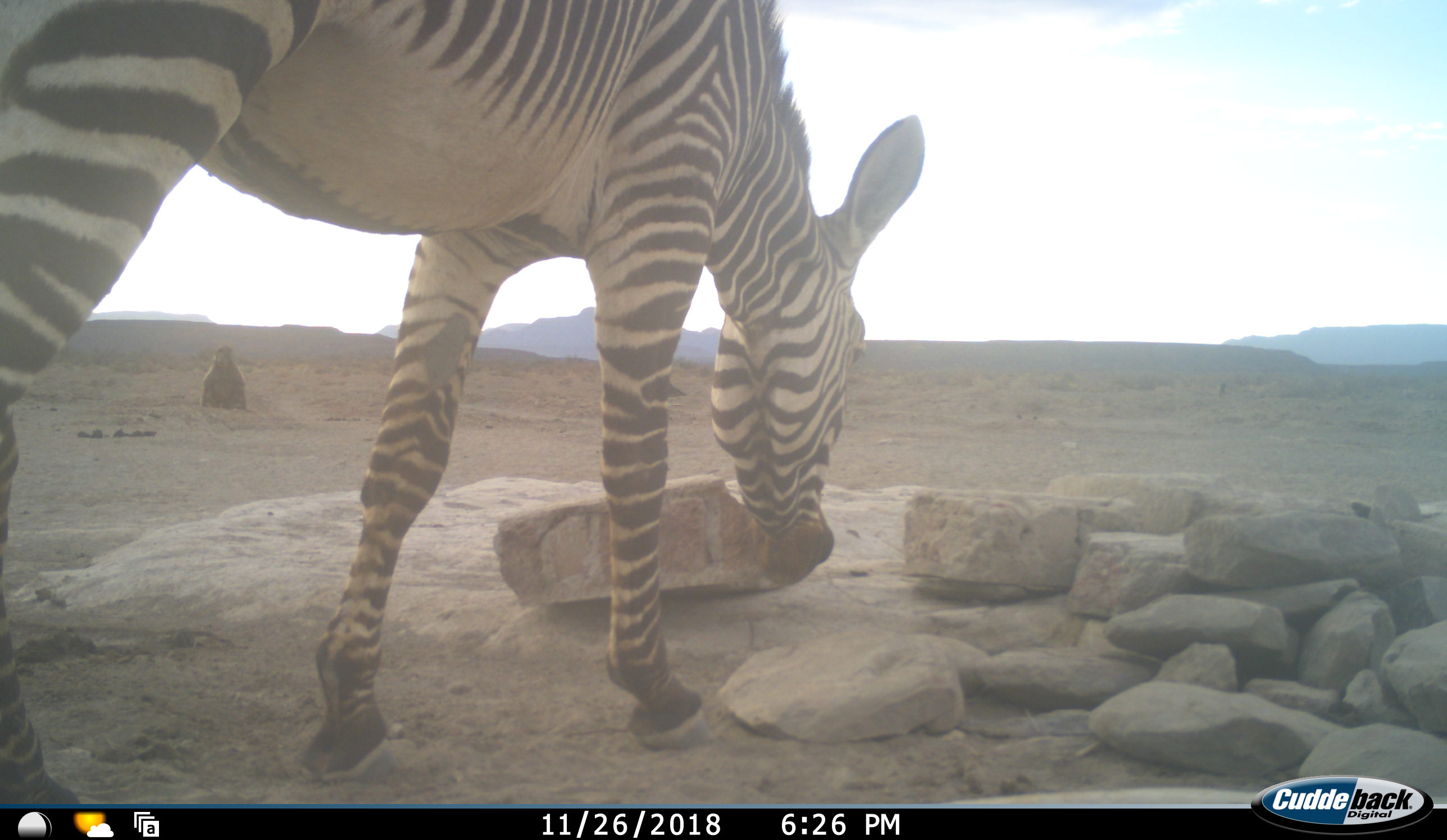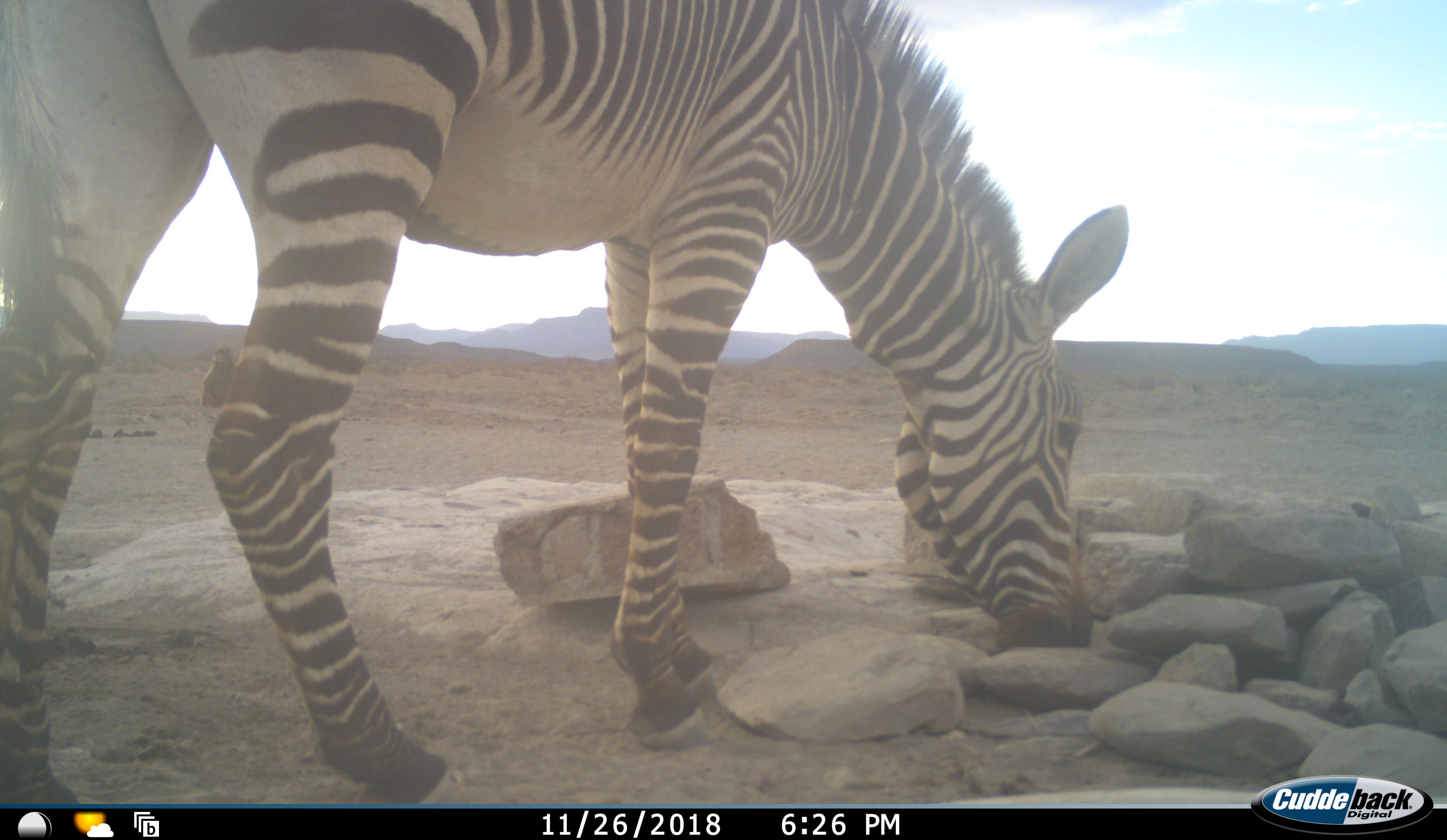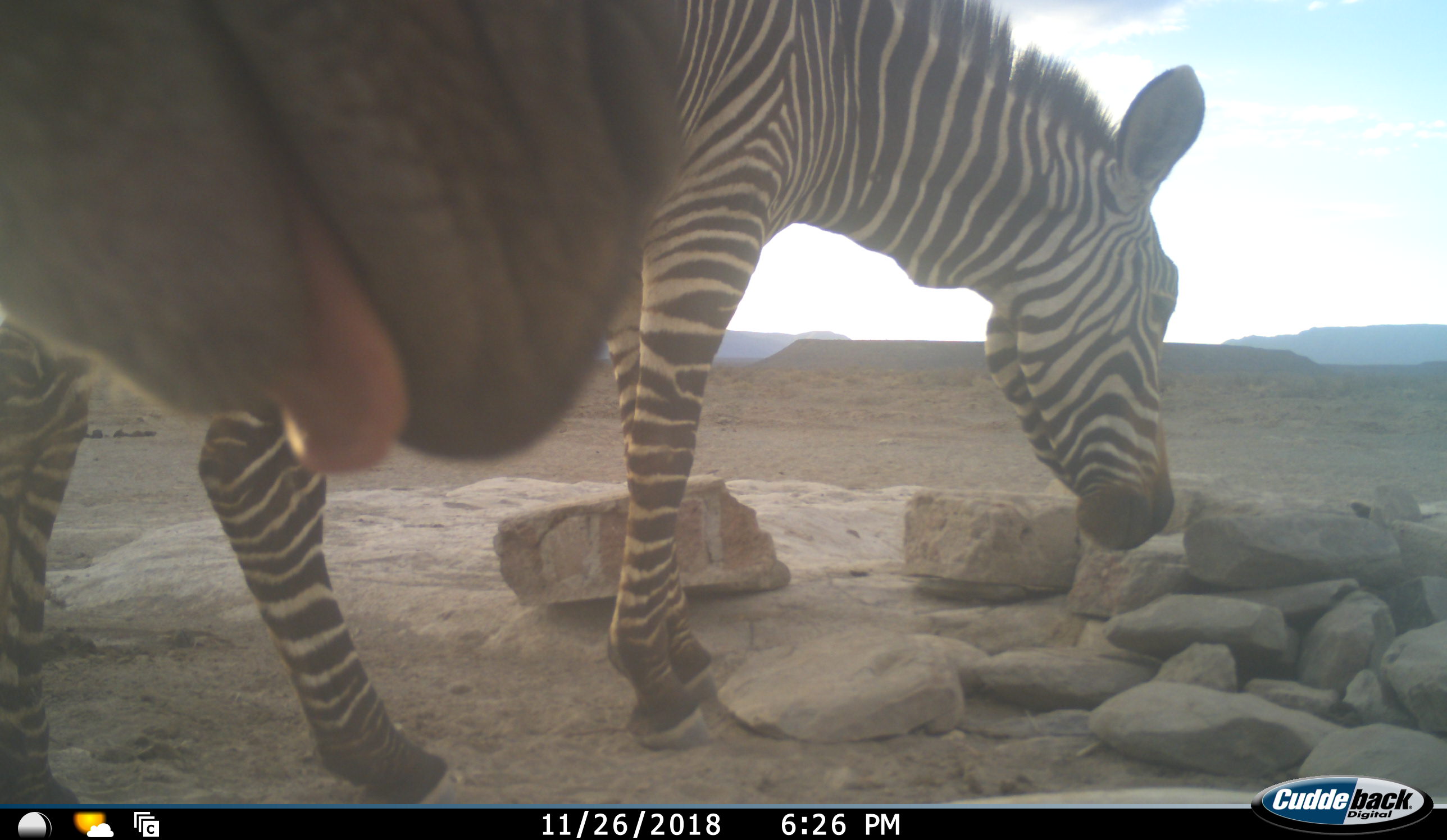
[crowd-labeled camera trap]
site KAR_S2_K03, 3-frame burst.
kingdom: Animalia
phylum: Chordata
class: Mammalia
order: Perissodactyla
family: Equidae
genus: Equus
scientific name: Equus zebra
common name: mountain zebra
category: zebramountain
Zebramountain (mountain zebra) (Equus zebra), count 2. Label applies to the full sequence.